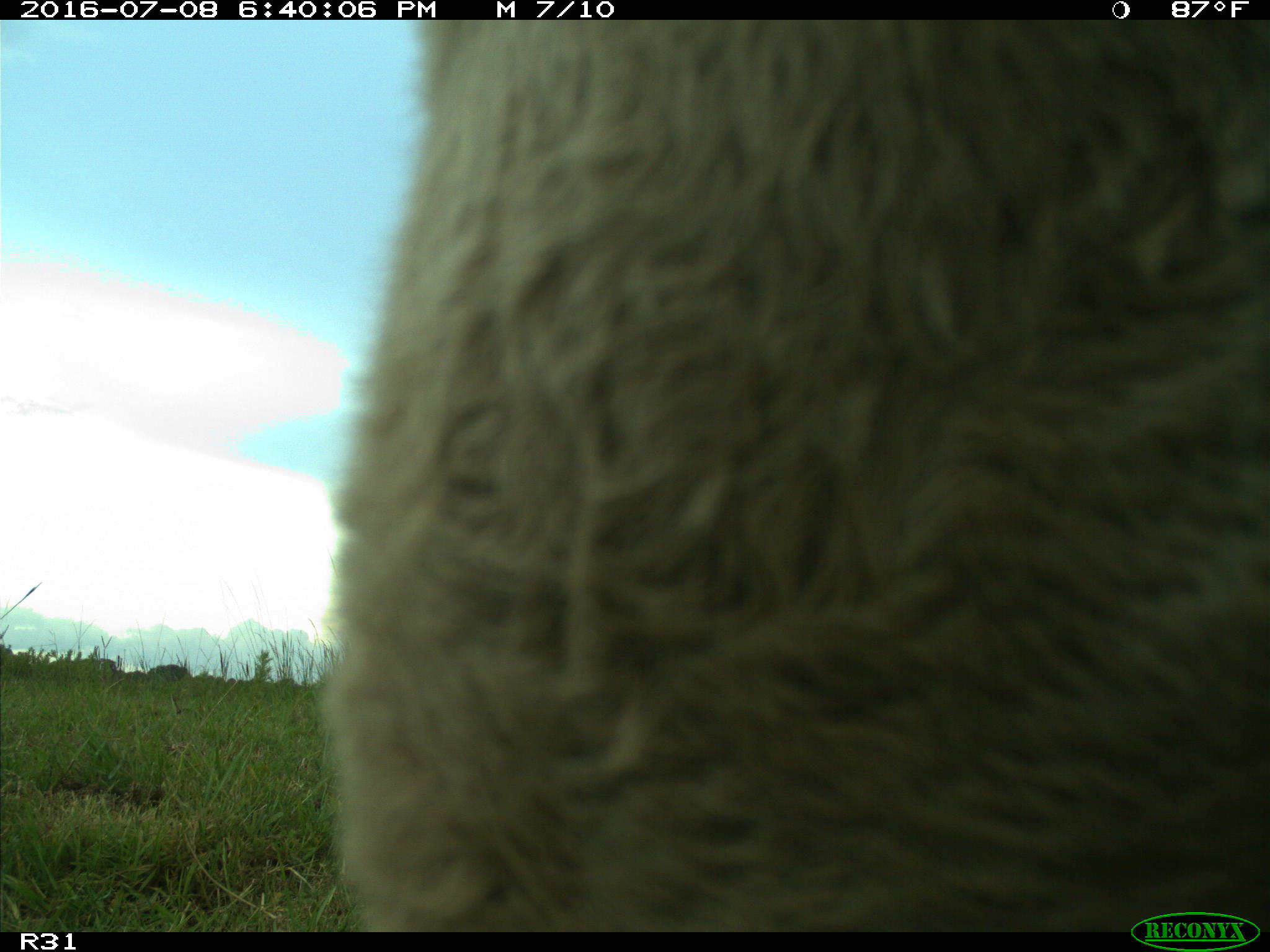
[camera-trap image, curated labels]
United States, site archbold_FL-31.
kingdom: Animalia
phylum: Chordata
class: Mammalia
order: Artiodactyla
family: Bovidae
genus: Bos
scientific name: Bos taurus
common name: domestic cow